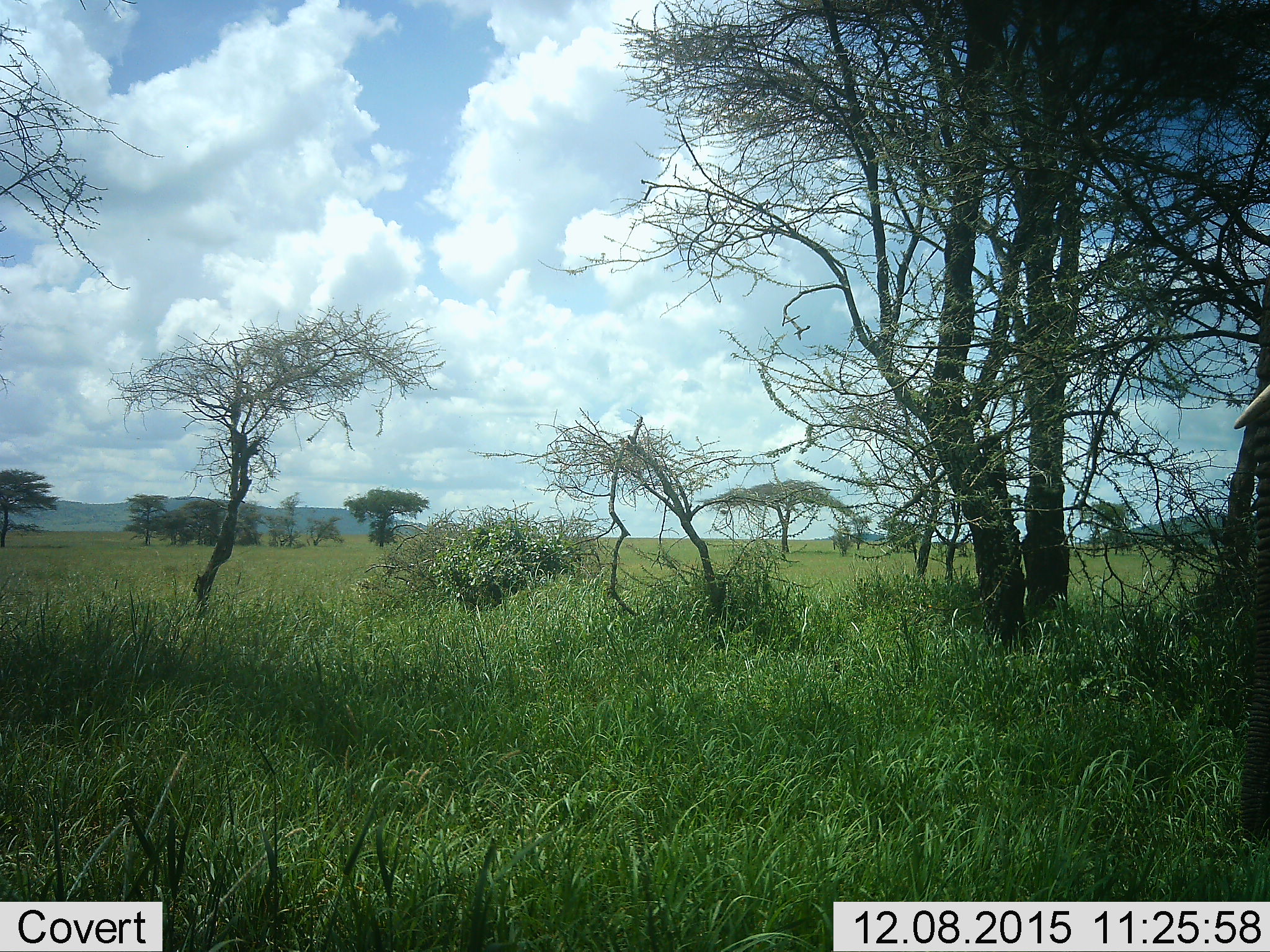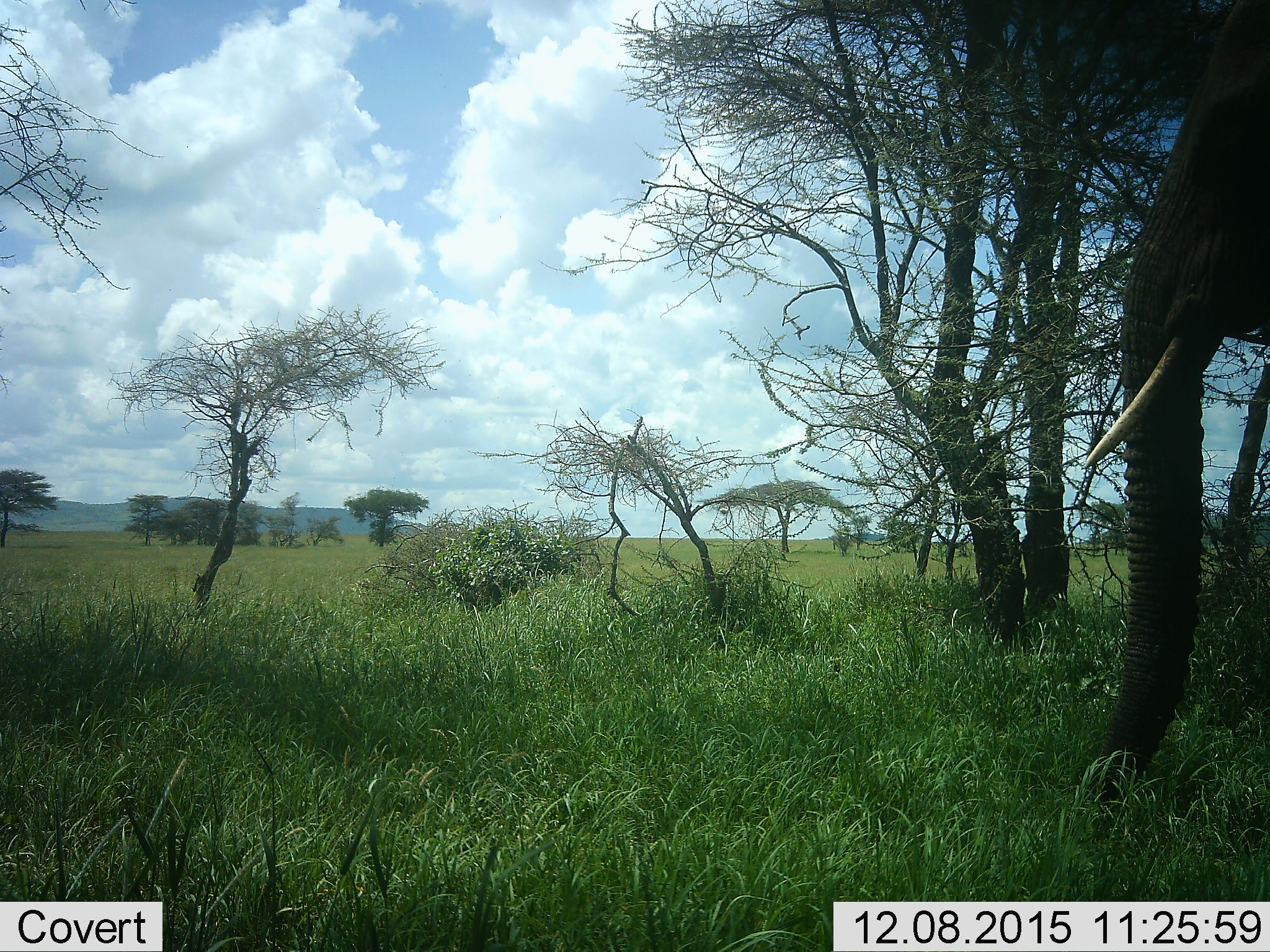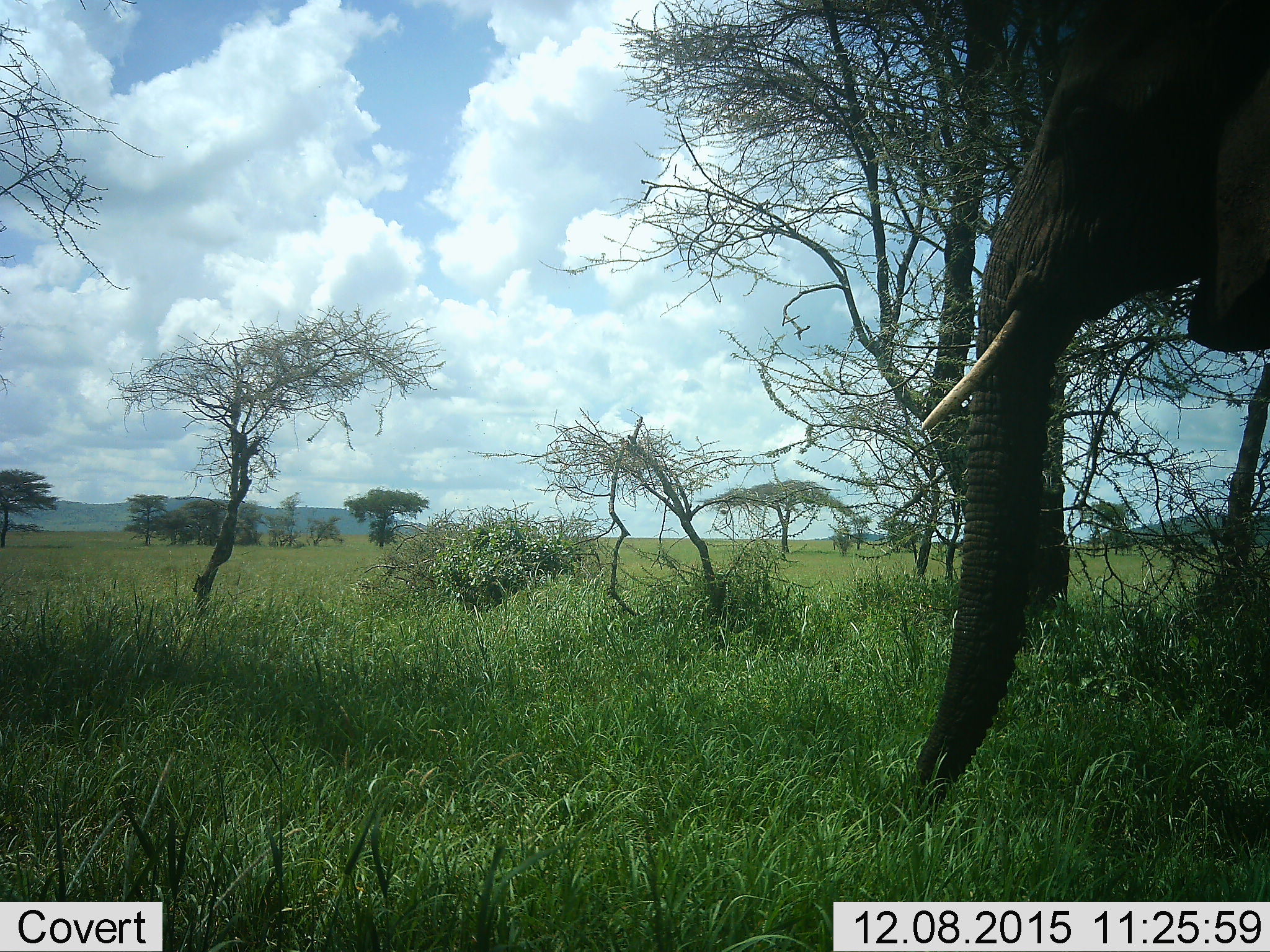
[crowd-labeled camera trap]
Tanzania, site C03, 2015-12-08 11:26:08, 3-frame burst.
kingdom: Animalia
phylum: Chordata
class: Mammalia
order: Proboscidea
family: Elephantidae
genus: Loxodonta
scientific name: Loxodonta africana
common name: african bush elephant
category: elephant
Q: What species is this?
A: Elephant (african bush elephant) (Loxodonta africana).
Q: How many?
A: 1.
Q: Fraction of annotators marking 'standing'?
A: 8%.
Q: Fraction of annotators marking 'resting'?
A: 0%.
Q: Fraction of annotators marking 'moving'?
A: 92%.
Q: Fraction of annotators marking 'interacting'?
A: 0%.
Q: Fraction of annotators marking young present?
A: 0%.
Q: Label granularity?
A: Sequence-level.